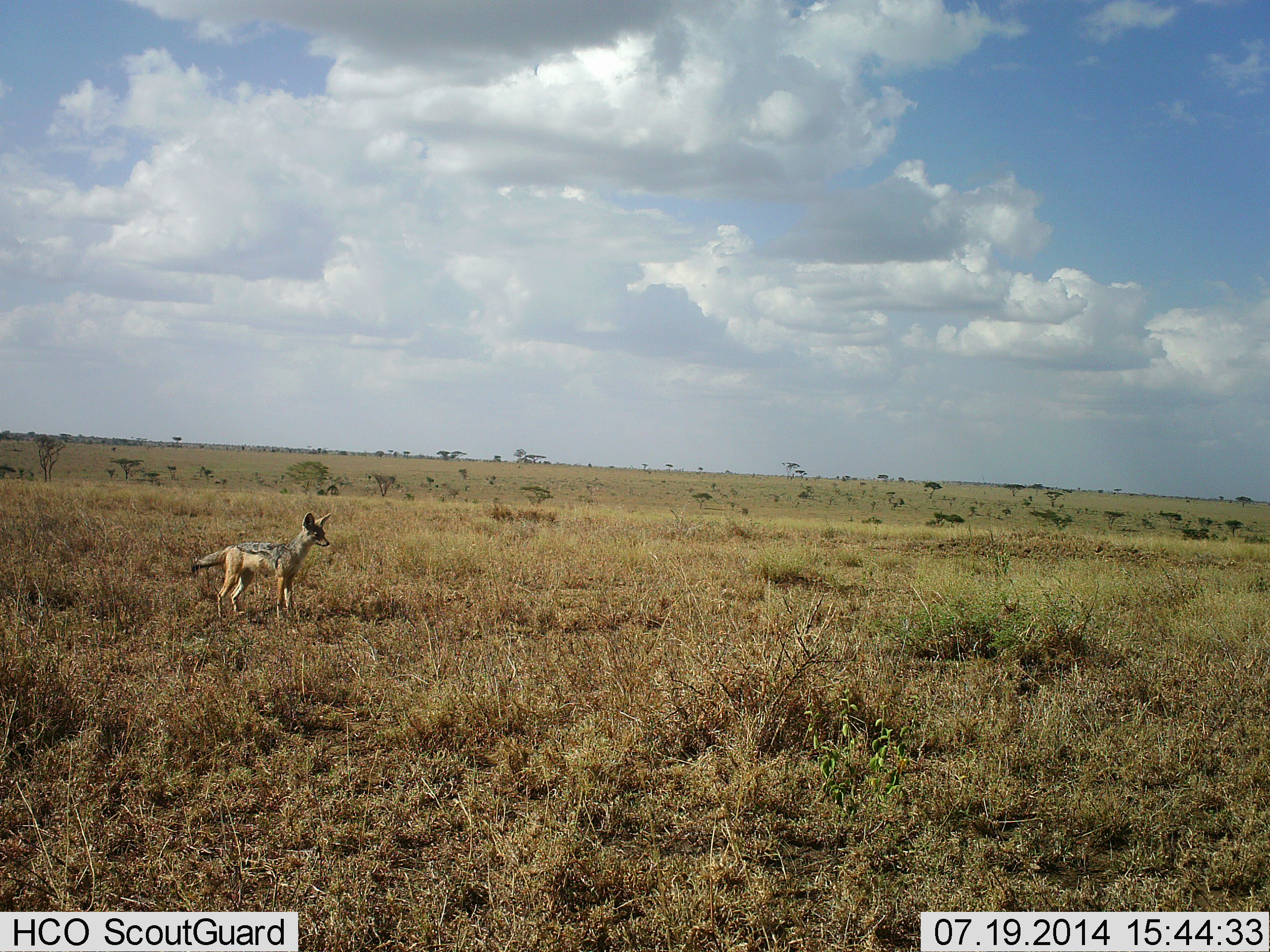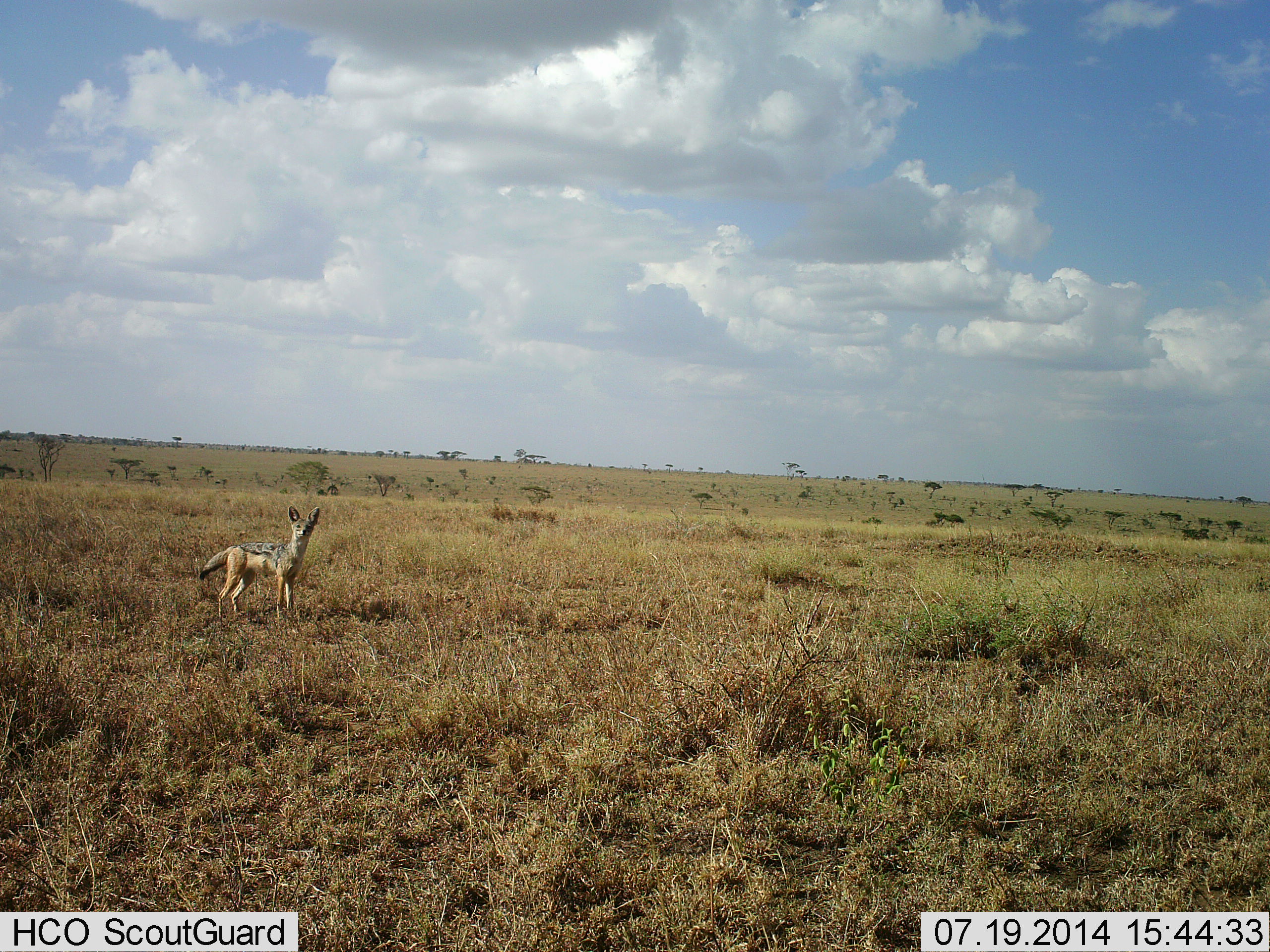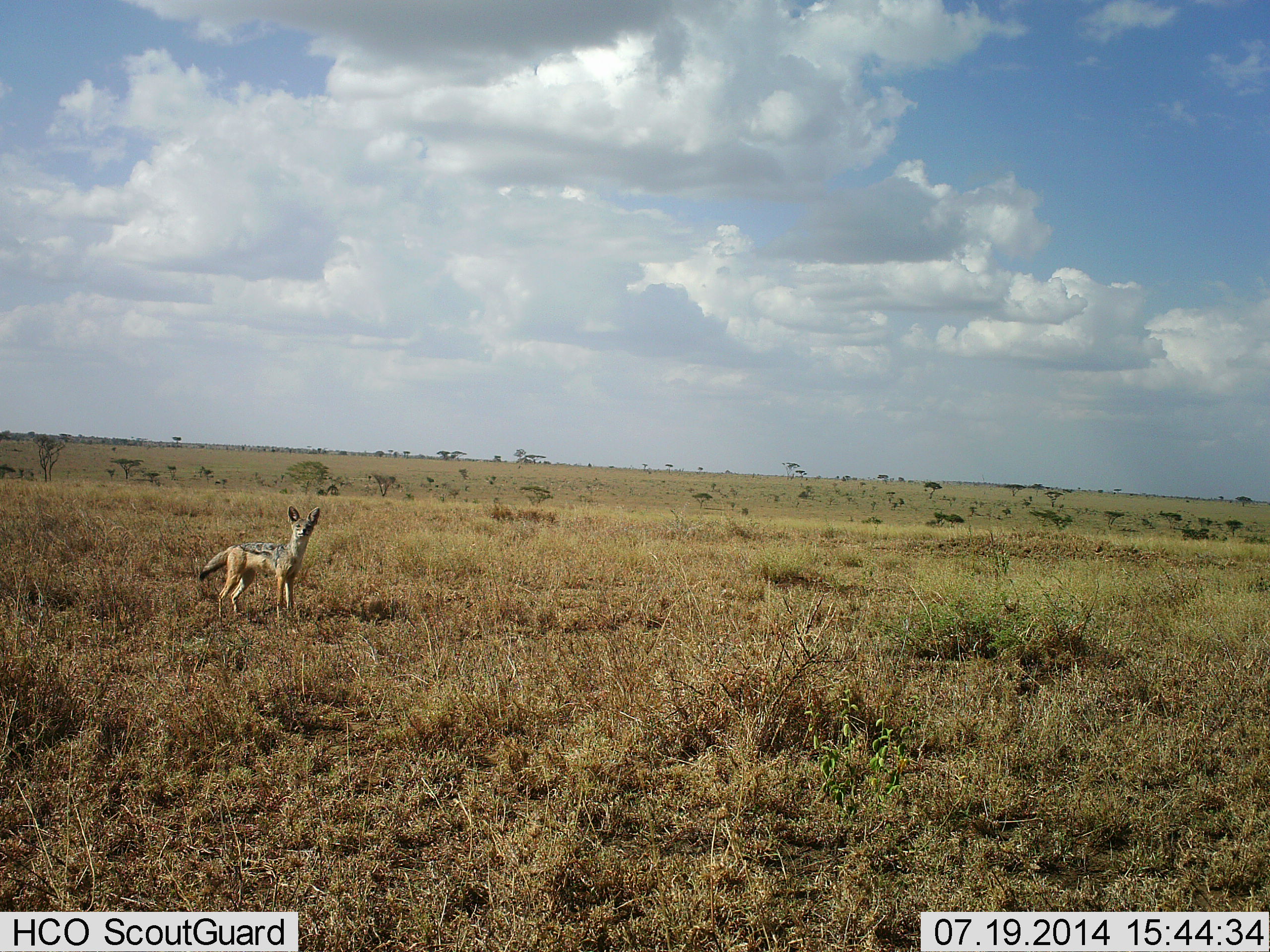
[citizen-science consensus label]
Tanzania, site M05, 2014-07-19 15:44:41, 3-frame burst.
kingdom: Animalia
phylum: Chordata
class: Mammalia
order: Carnivora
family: Canidae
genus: Lupulella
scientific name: Lupulella mesomelas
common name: black-backed jackal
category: jackal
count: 1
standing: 100%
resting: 0%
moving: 0%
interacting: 0%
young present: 10%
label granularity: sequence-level